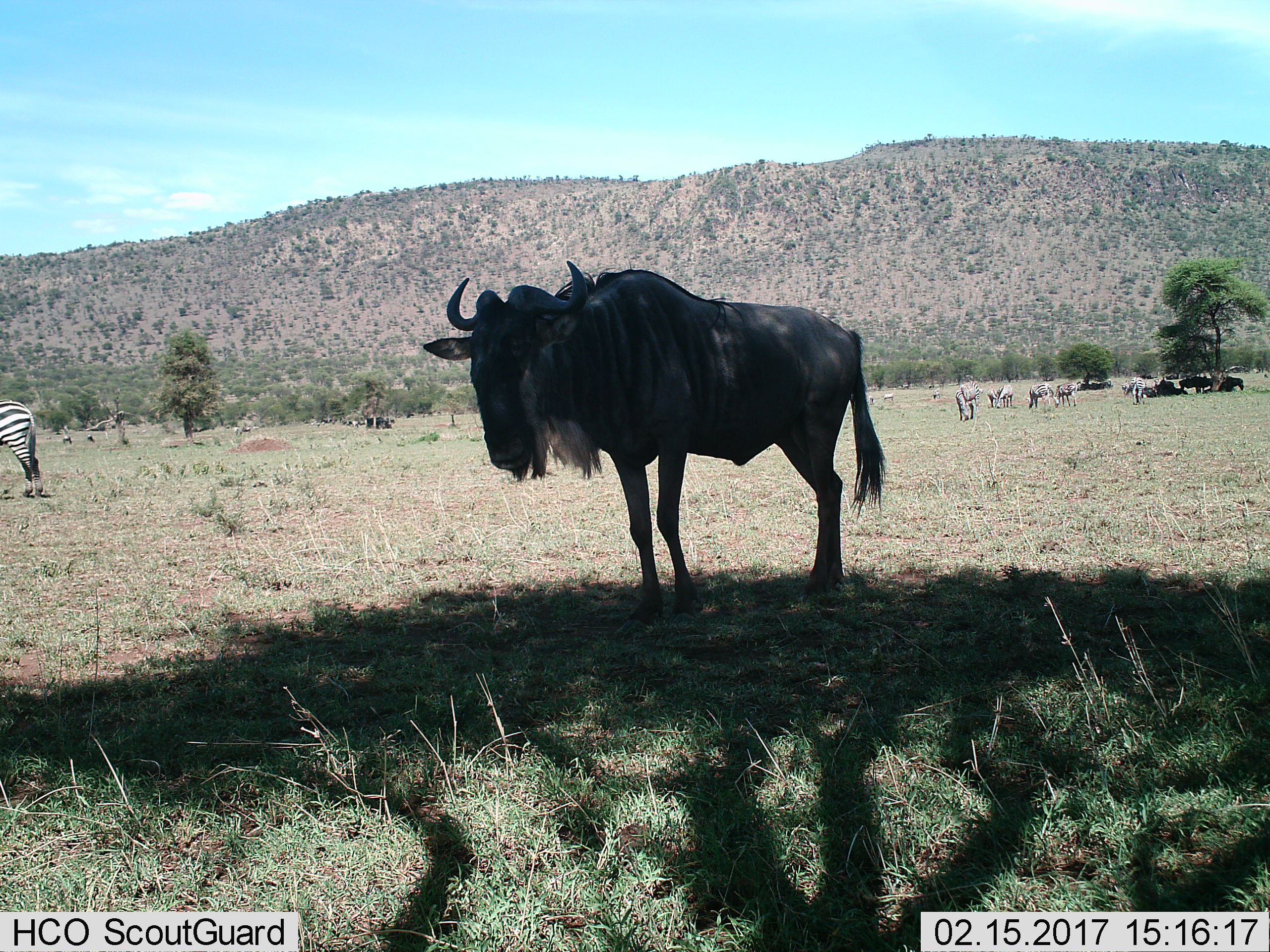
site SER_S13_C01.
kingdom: Animalia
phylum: Chordata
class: Mammalia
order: Artiodactyla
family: Bovidae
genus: Connochaetes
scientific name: Connochaetes taurinus taurinus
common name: blue wildebeest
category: wildebeestblue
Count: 1.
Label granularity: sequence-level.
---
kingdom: Animalia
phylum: Chordata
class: Mammalia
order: Perissodactyla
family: Equidae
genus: Equus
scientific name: Equus quagga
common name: plains zebra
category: zebraplains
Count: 11-50.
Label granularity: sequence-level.